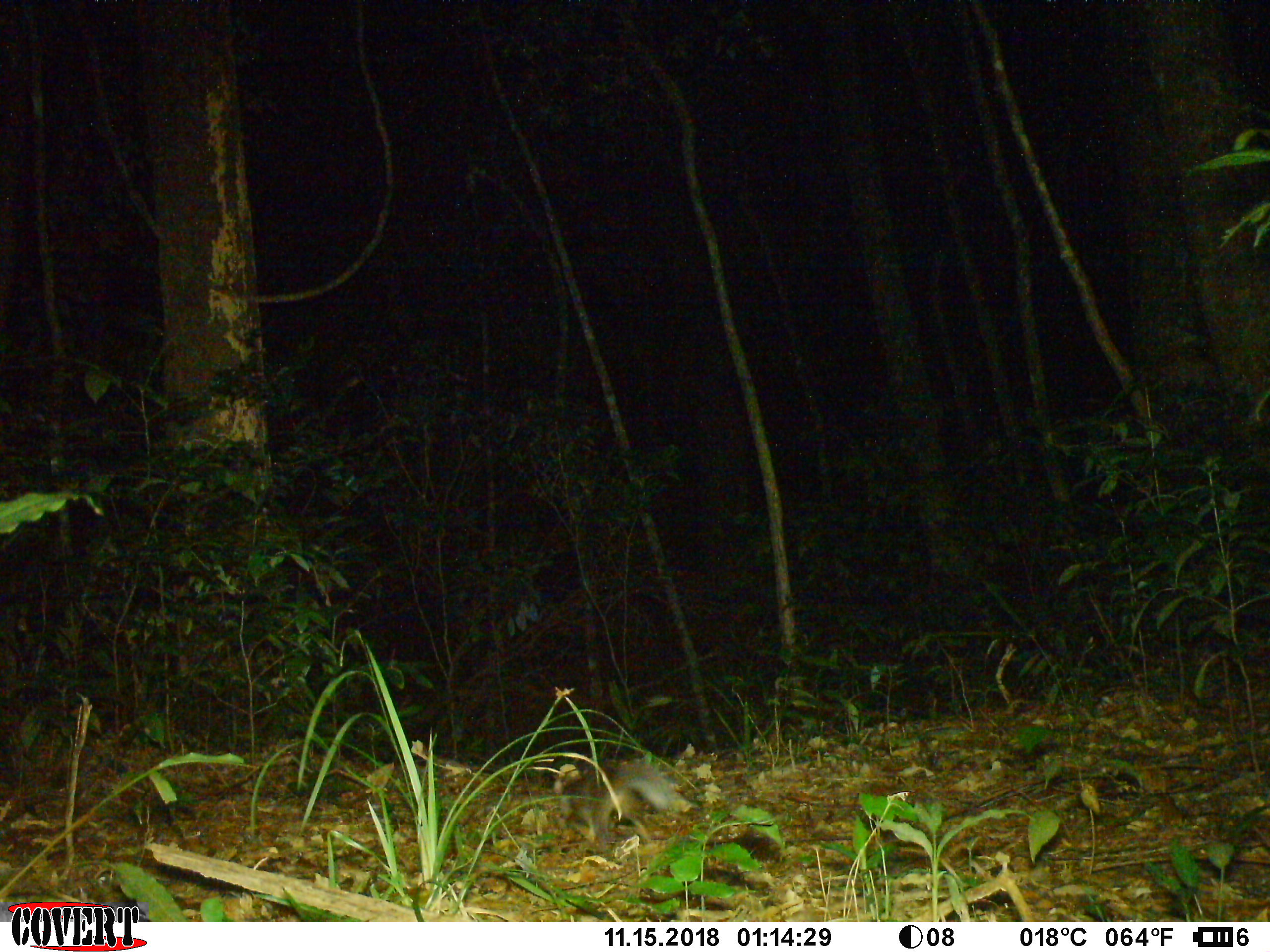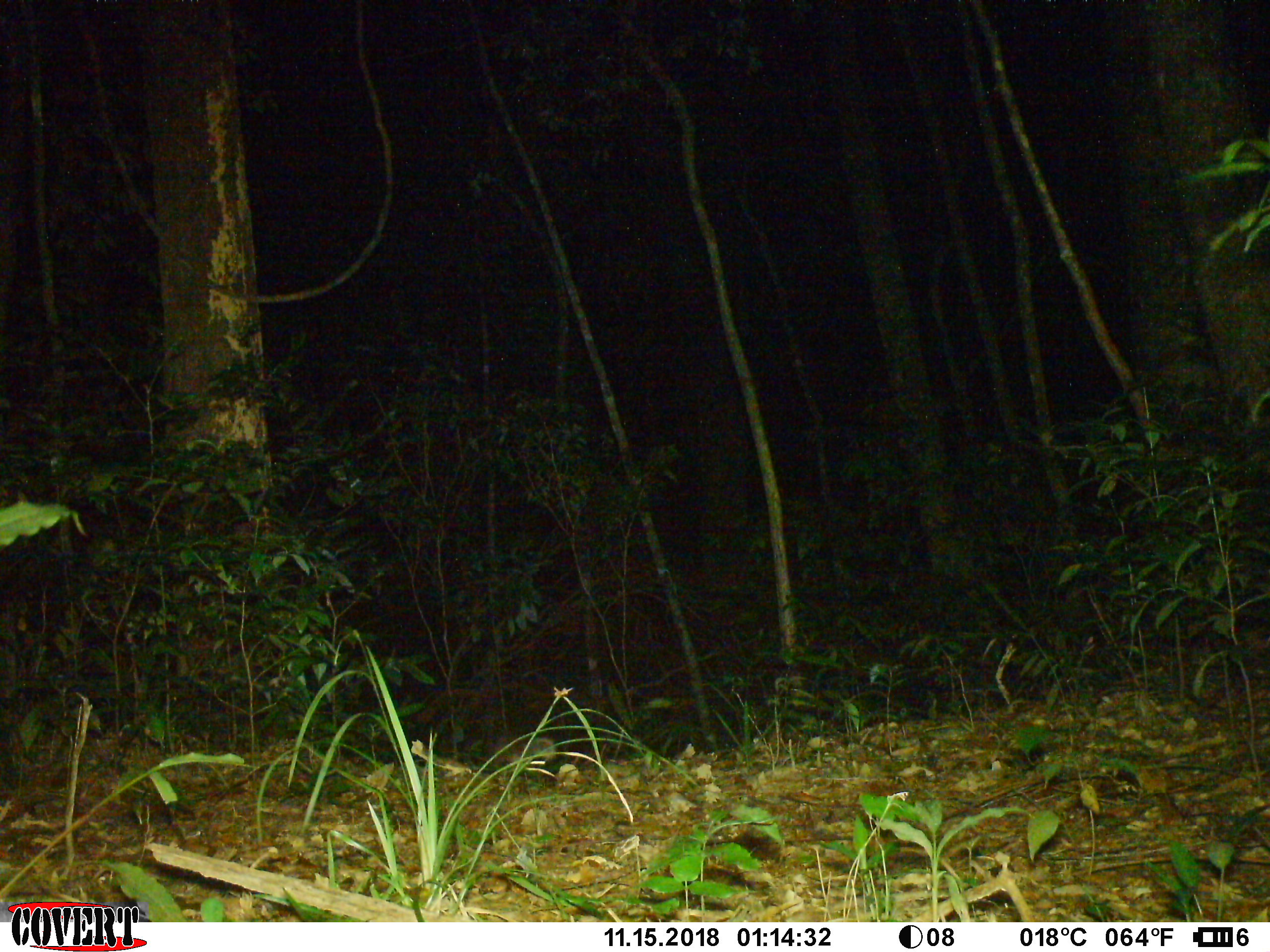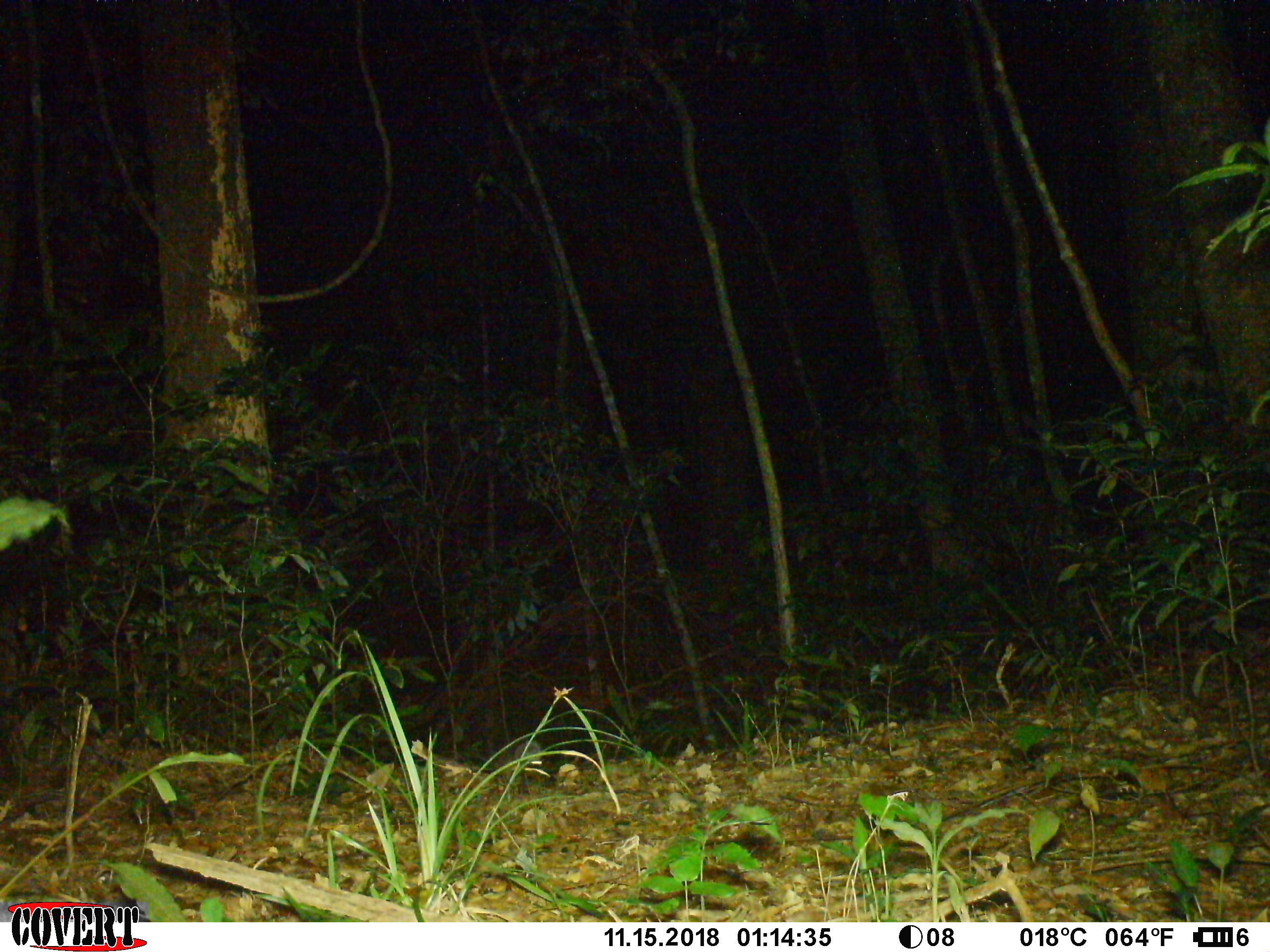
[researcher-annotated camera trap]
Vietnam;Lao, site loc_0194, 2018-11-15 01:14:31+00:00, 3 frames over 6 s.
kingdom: Animalia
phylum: Chordata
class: Mammalia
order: Carnivora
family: Mustelidae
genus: Melogale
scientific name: Melogale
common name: ferret badger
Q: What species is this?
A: Ferret badger (Melogale).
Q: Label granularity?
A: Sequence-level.